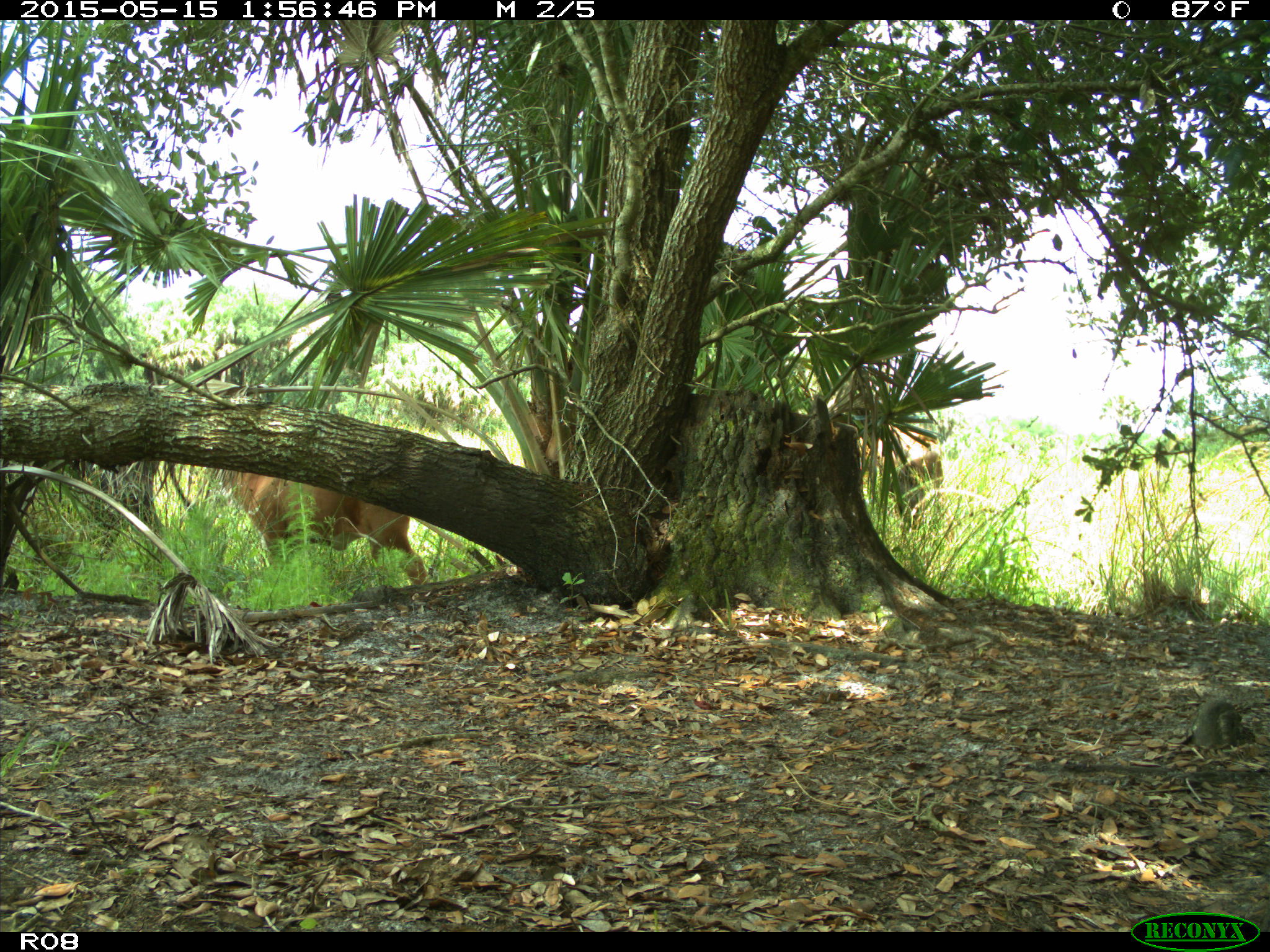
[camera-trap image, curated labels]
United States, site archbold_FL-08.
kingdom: Animalia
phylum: Chordata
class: Mammalia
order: Artiodactyla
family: Bovidae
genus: Bos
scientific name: Bos taurus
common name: domestic cow